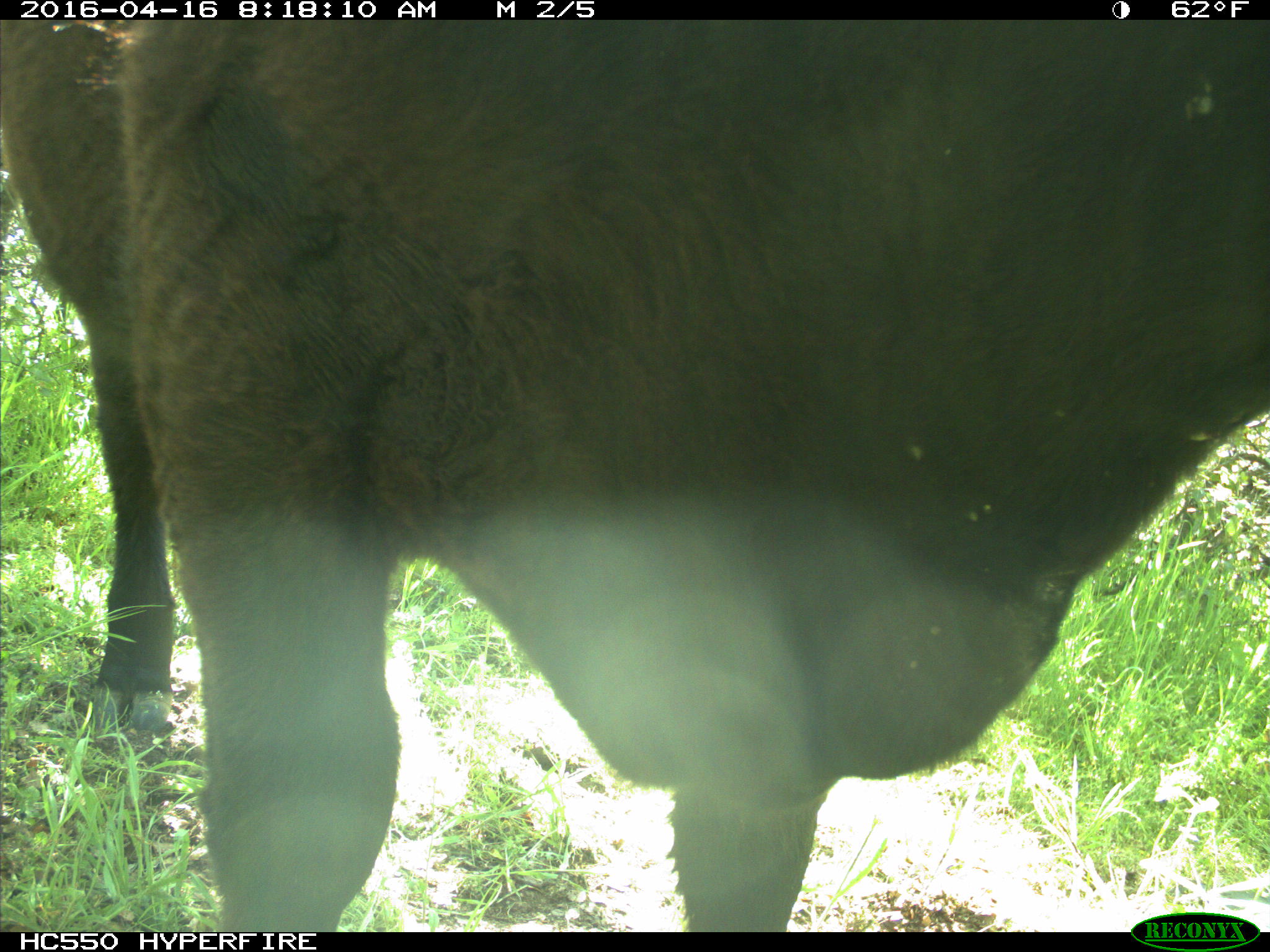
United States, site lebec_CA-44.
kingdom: Animalia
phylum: Chordata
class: Mammalia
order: Artiodactyla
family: Bovidae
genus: Bos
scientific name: Bos taurus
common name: domestic cow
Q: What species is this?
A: Bos taurus (domestic cow).